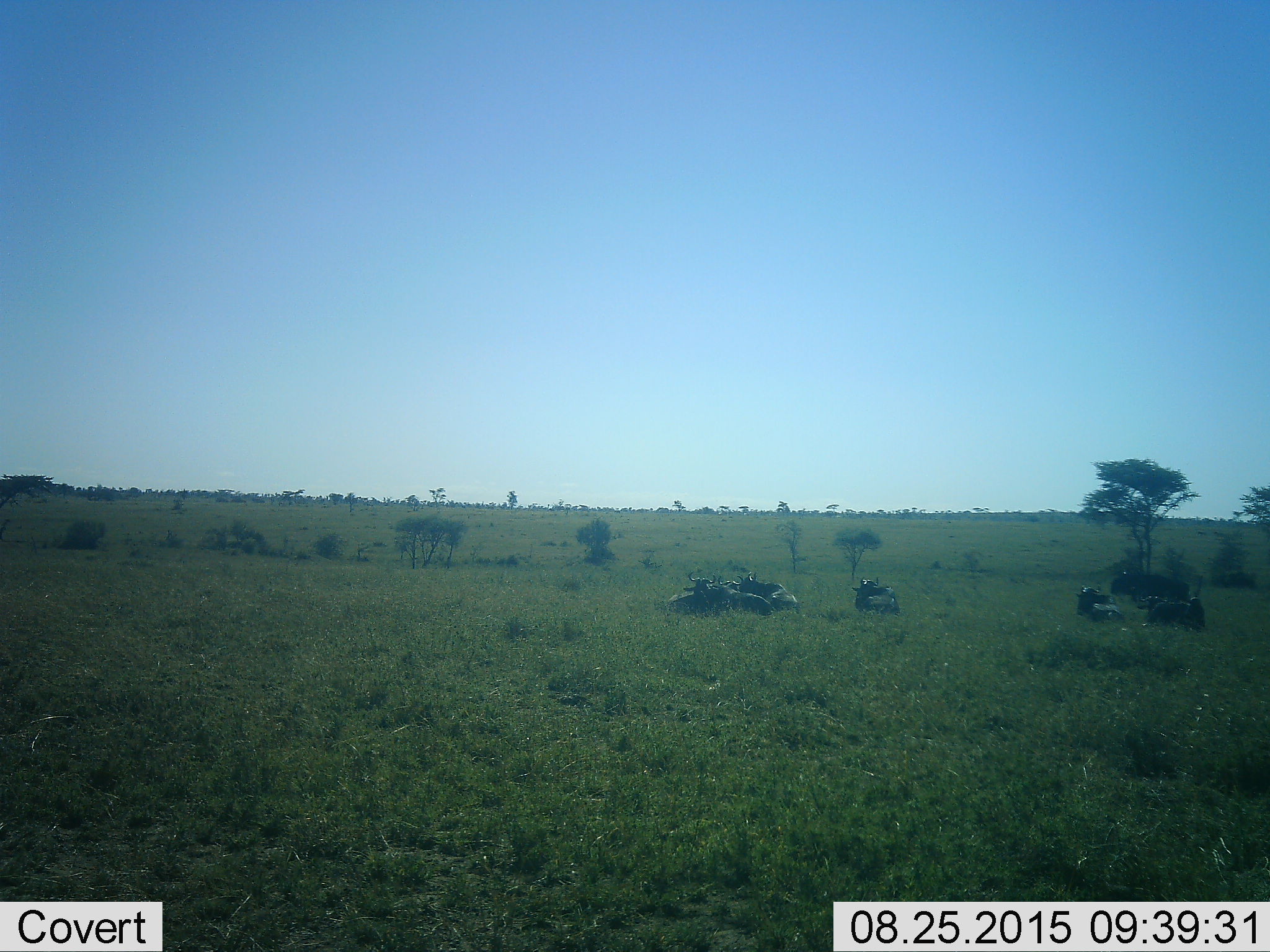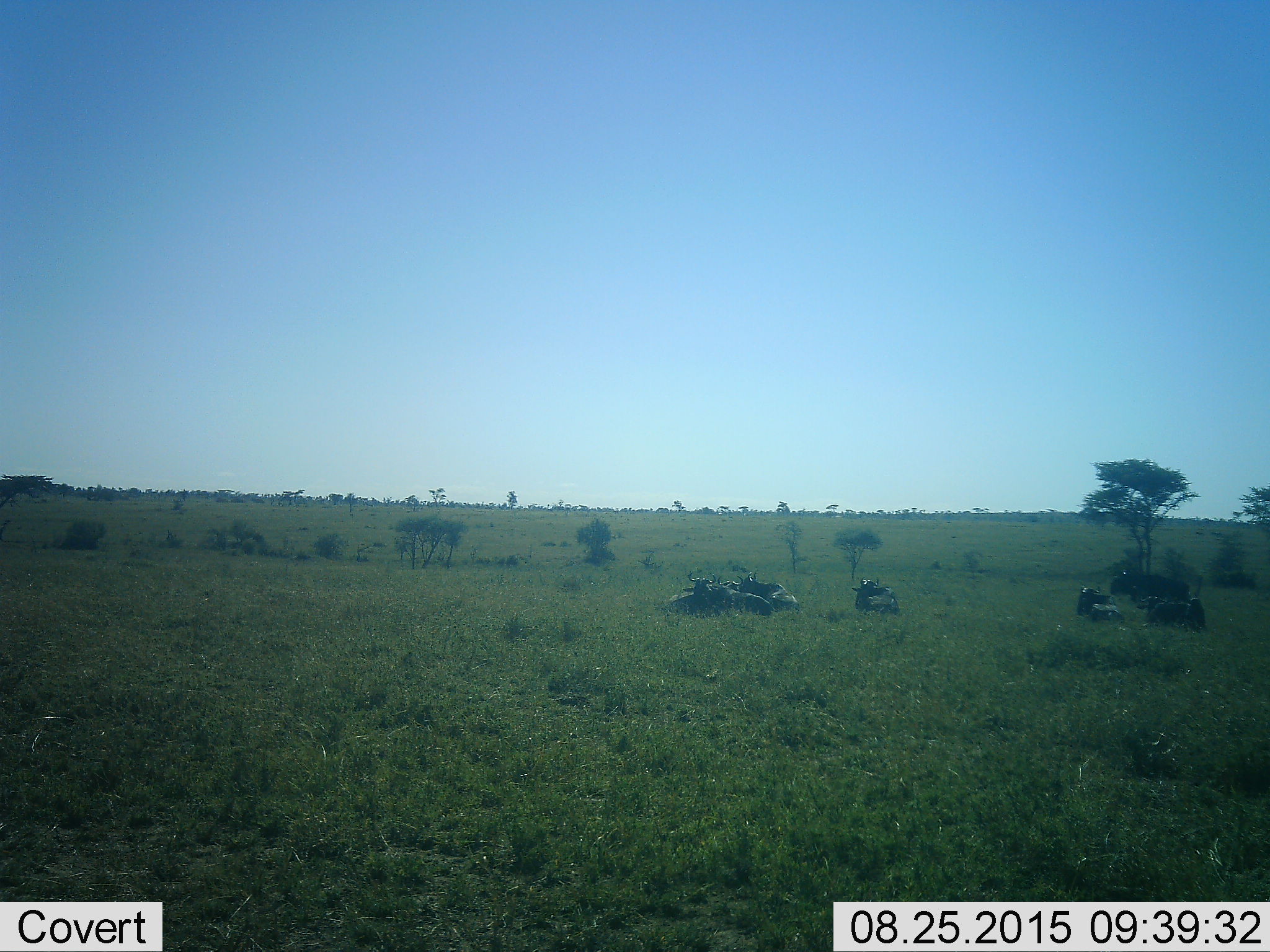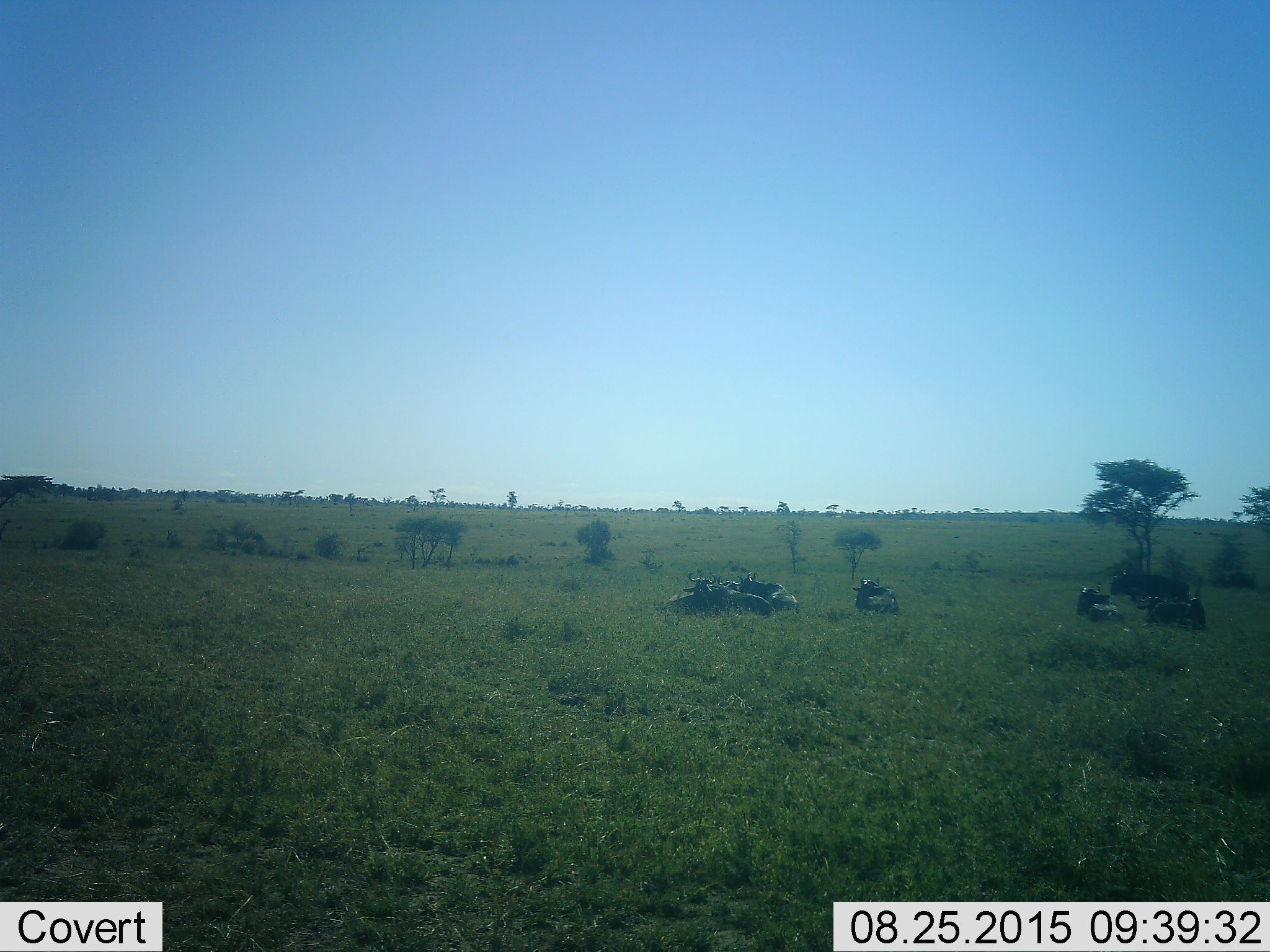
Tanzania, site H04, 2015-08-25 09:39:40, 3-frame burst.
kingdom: Animalia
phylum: Chordata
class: Mammalia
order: Artiodactyla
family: Bovidae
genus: Connochaetes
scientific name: Connochaetes taurinus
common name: blue wildebeest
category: wildebeest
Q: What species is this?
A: Wildebeest (blue wildebeest) (Connochaetes taurinus).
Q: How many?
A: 9.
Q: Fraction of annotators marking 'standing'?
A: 20%.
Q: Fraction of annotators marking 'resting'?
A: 100%.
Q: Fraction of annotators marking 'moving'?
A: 0%.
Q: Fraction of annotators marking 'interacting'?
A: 0%.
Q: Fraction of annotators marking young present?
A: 0%.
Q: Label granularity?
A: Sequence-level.